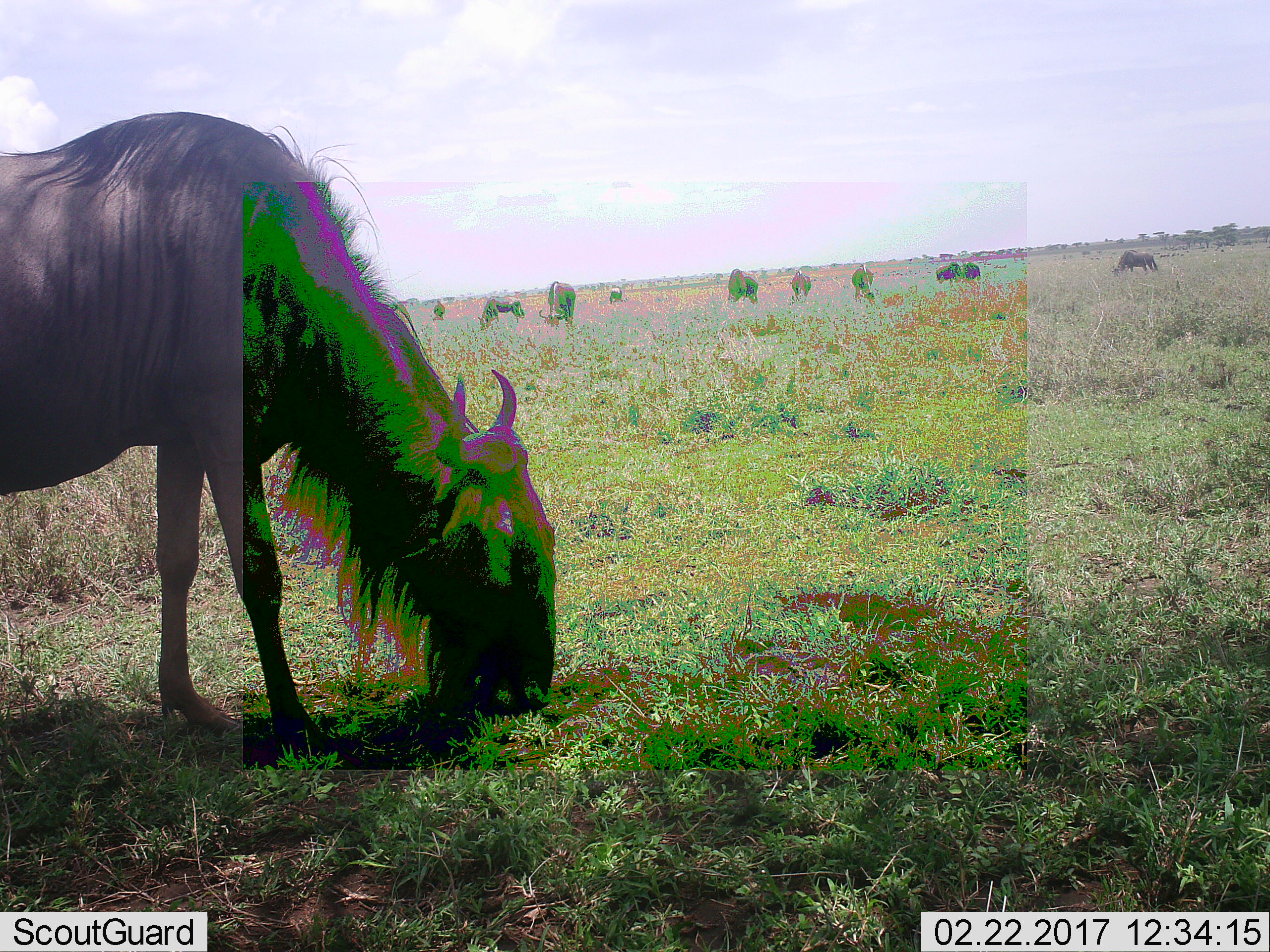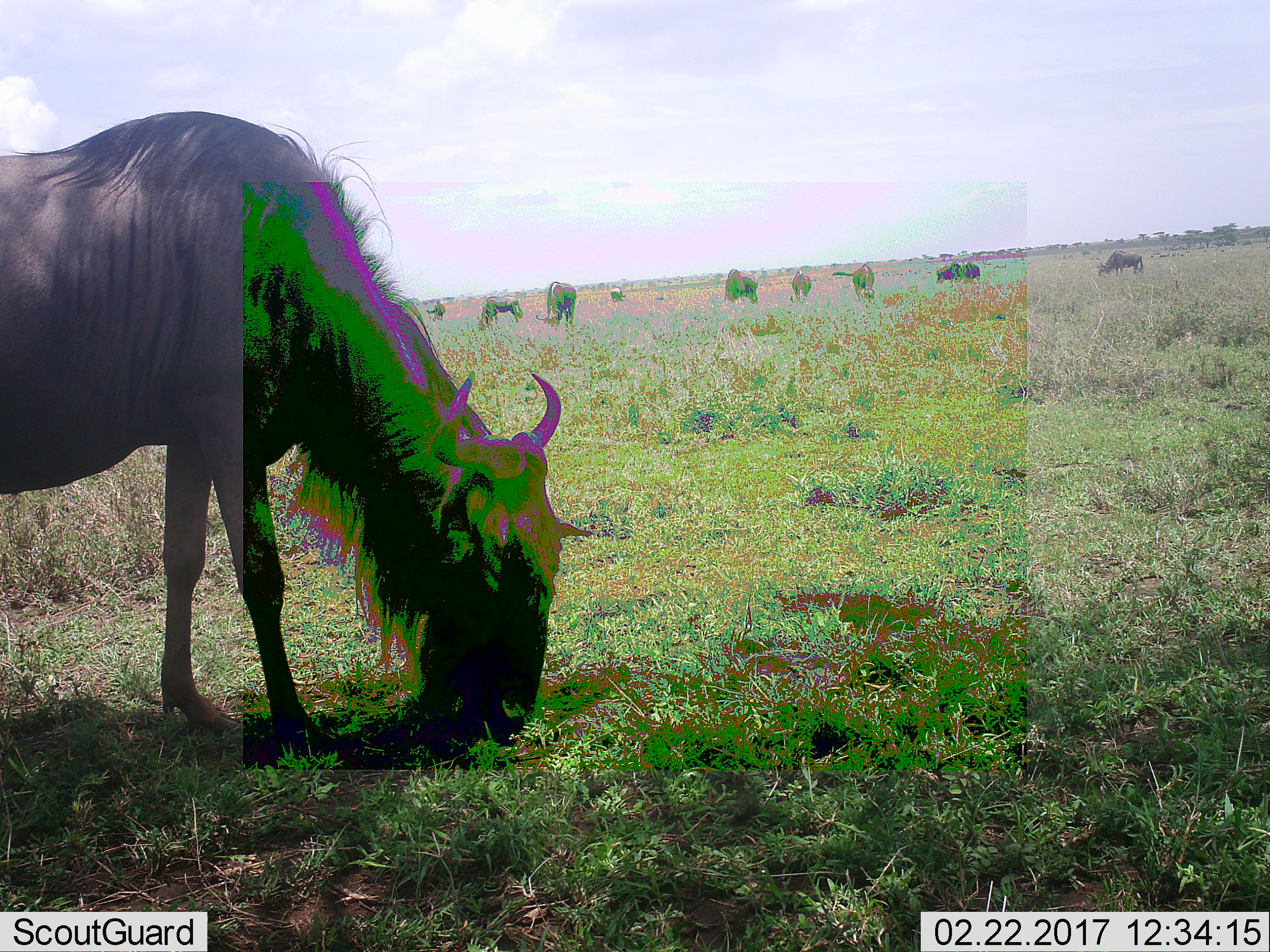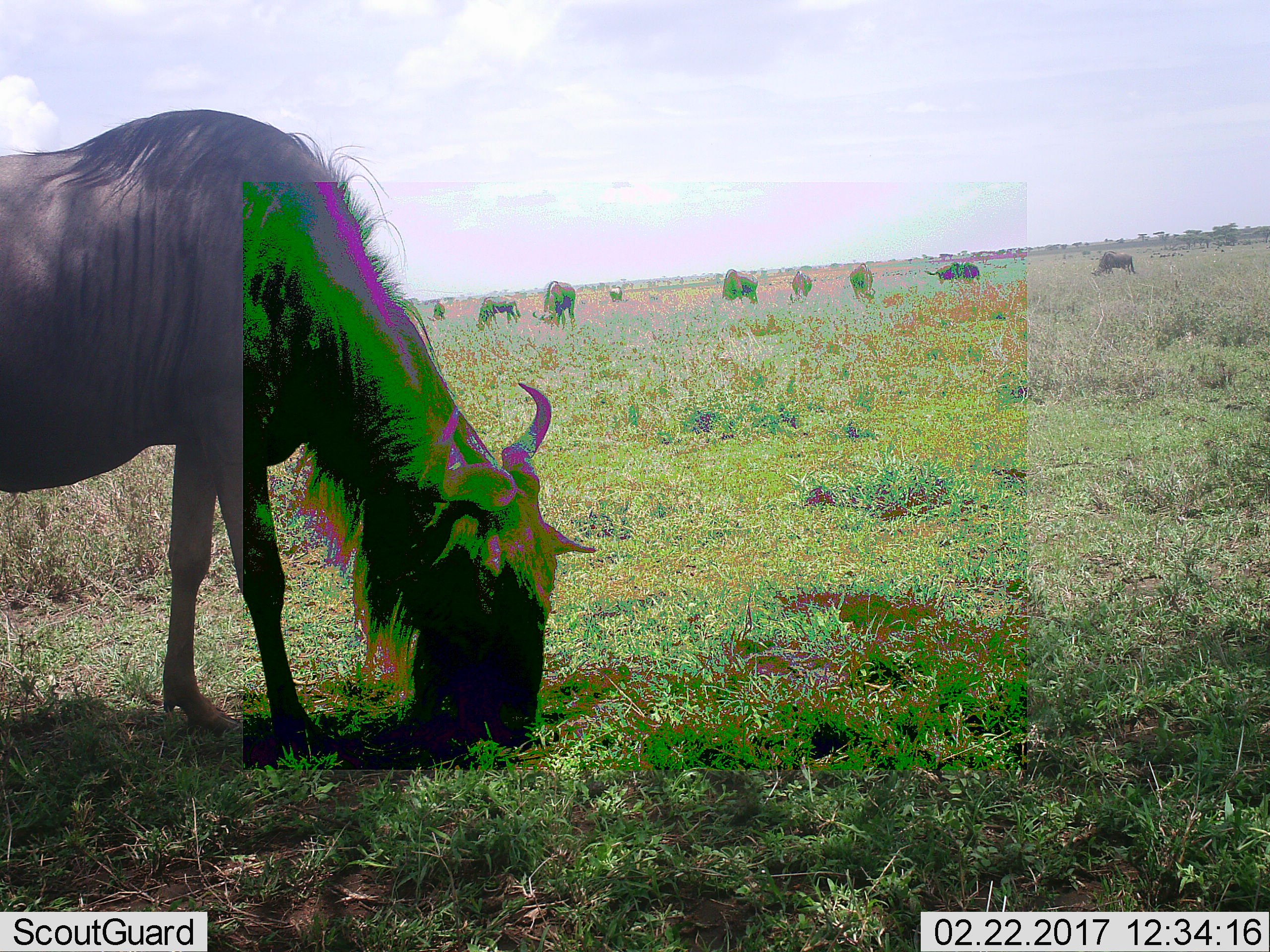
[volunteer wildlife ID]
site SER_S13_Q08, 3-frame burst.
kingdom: Animalia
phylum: Chordata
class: Mammalia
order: Artiodactyla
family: Bovidae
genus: Connochaetes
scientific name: Connochaetes taurinus taurinus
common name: blue wildebeest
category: wildebeestblue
Wildebeestblue (blue wildebeest) (Connochaetes taurinus taurinus), count 10. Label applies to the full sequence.